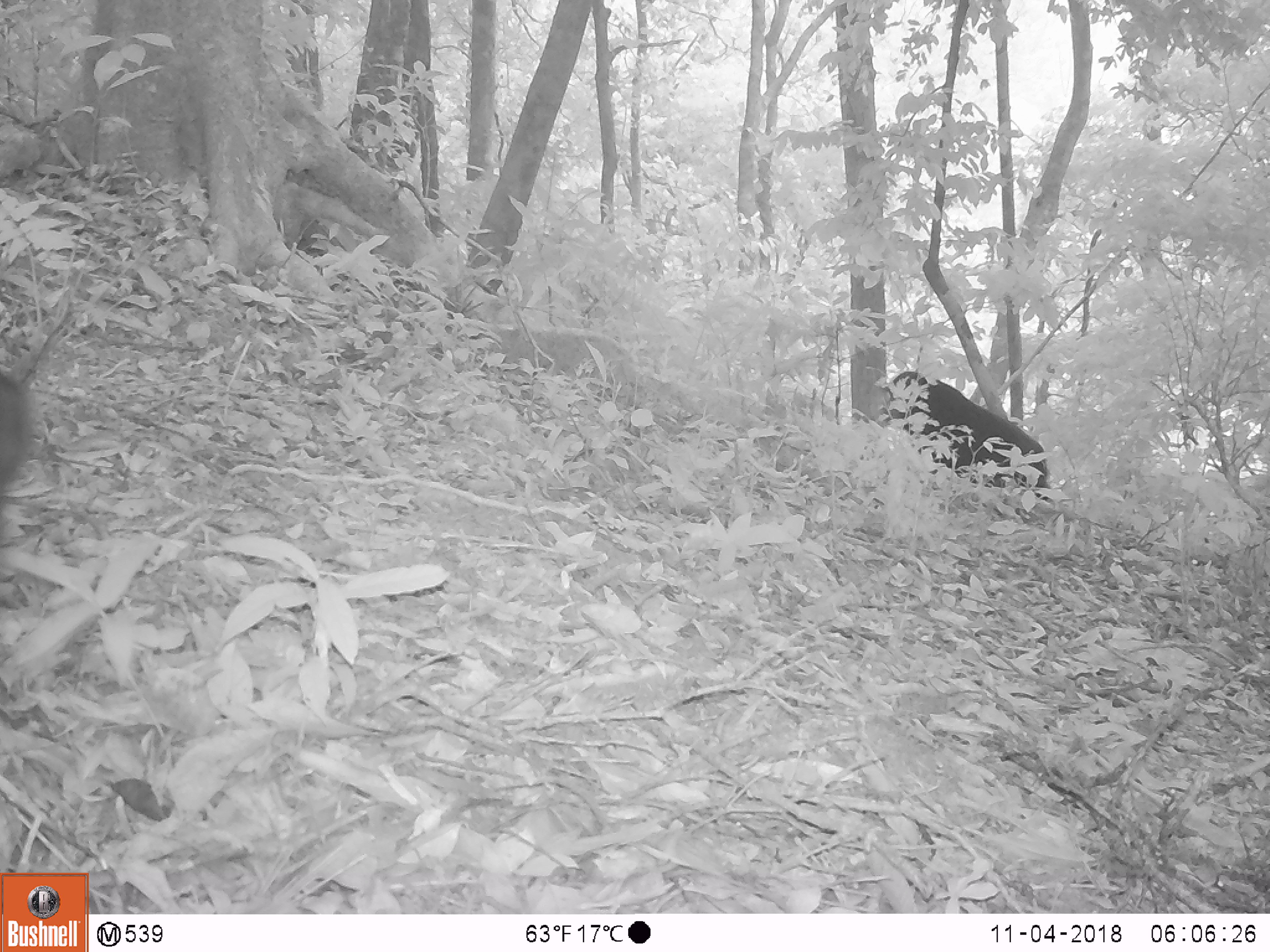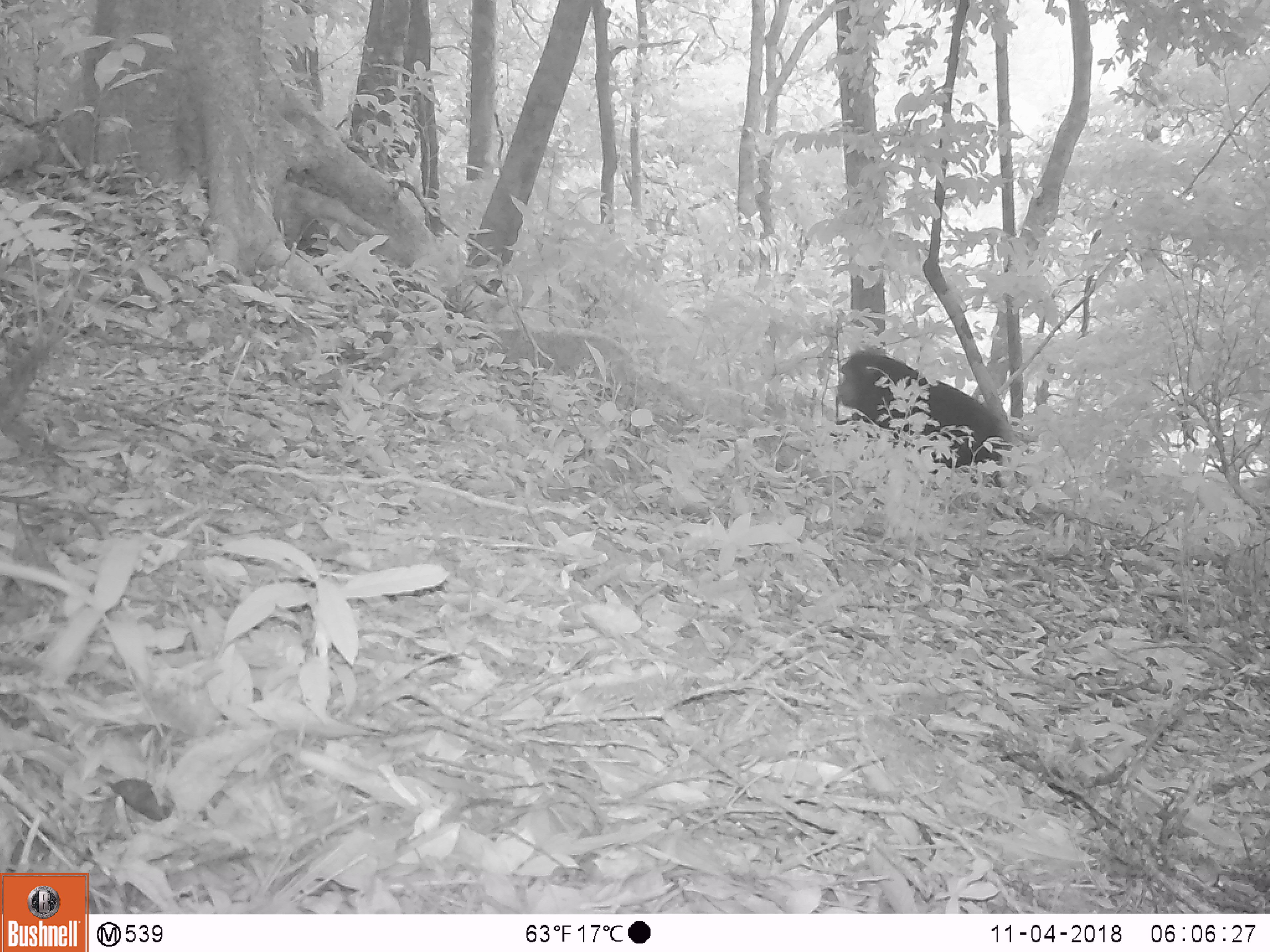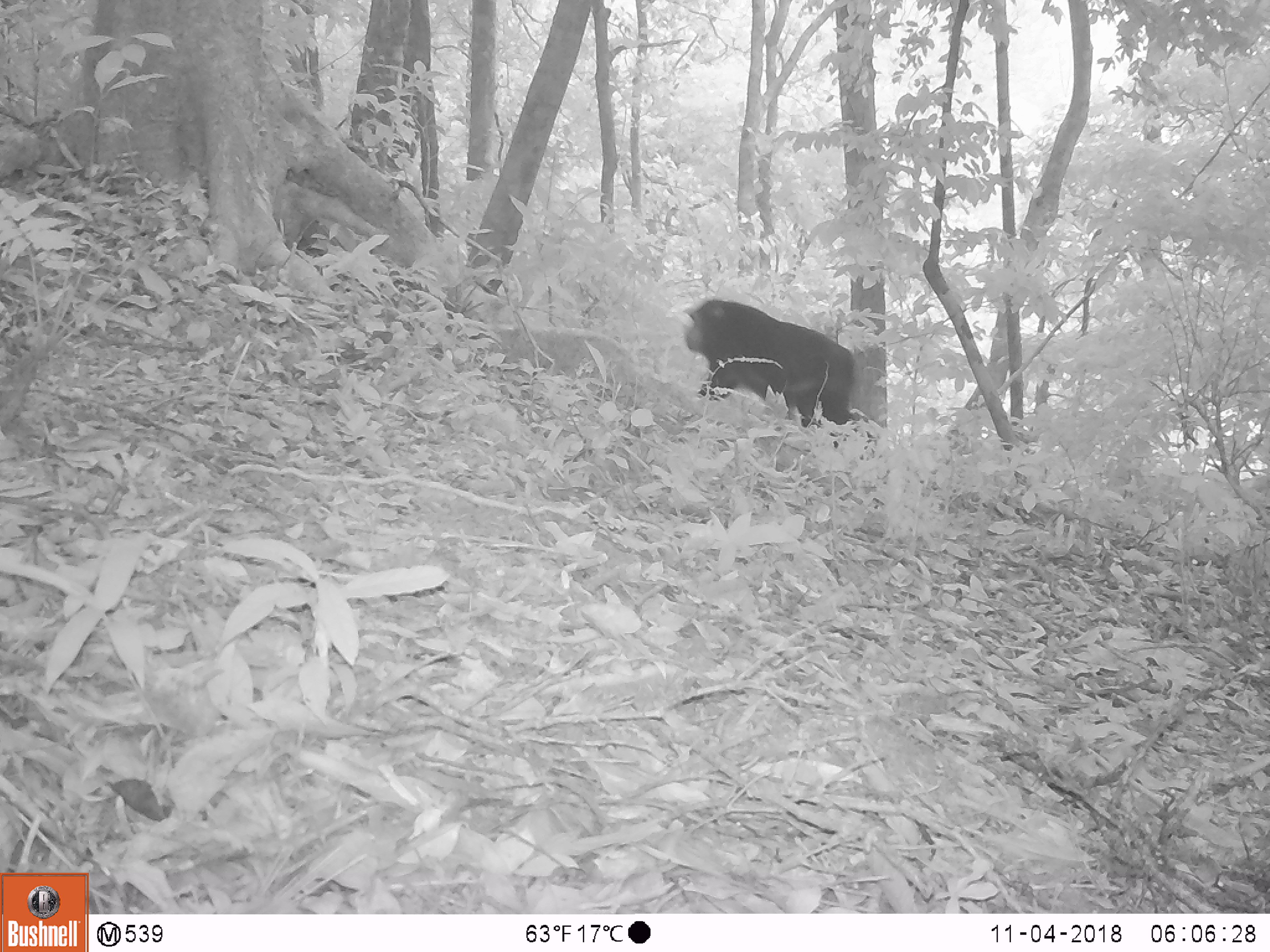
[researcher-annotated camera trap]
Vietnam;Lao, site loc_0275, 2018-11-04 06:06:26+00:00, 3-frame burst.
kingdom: Animalia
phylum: Chordata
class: Mammalia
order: Primates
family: Cercopithecidae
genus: Macaca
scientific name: Macaca arctoides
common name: stump-tailed macaque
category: stump tailed macaque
Stump tailed macaque (stump-tailed macaque) (Macaca arctoides). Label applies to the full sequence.